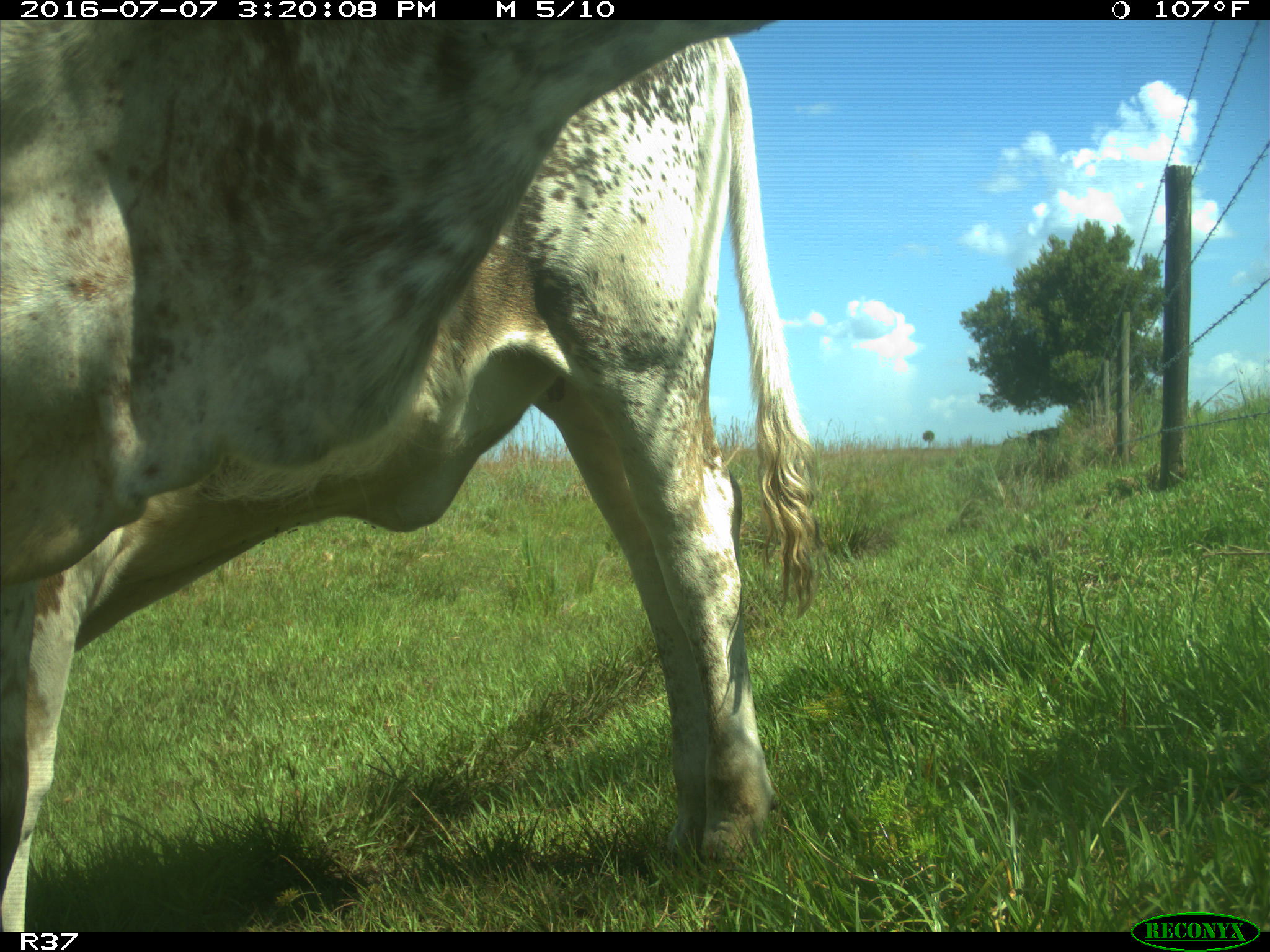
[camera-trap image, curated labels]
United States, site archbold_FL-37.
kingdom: Animalia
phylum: Chordata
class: Mammalia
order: Artiodactyla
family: Bovidae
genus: Bos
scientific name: Bos taurus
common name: domestic cow